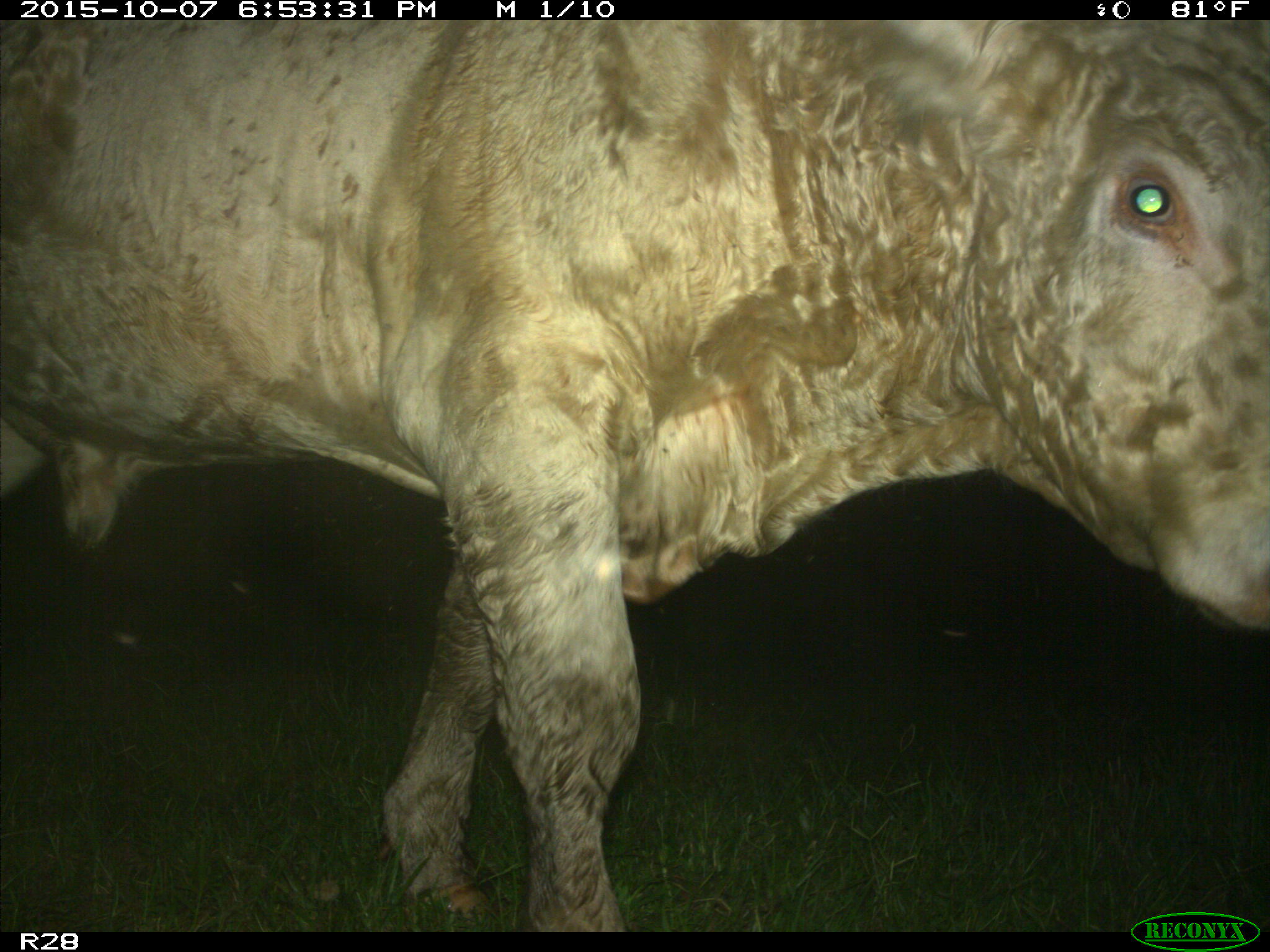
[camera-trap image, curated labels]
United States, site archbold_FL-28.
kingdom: Animalia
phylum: Chordata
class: Mammalia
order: Artiodactyla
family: Bovidae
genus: Bos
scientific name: Bos taurus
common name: domestic cow